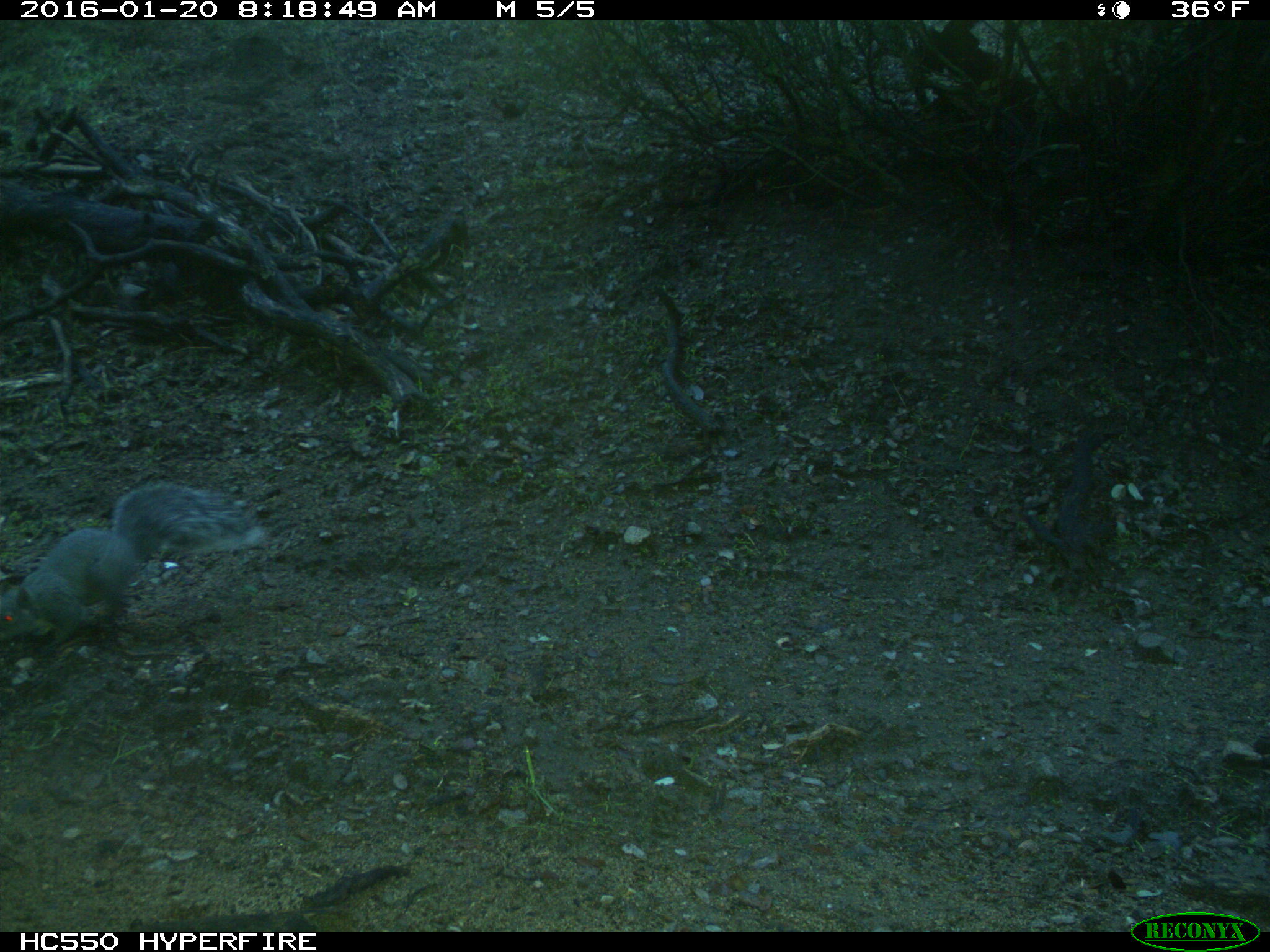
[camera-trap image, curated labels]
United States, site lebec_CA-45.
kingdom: Animalia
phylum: Chordata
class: Mammalia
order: Rodentia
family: Sciuridae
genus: Sciurus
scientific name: Sciurus carolinensis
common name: eastern gray squirrel